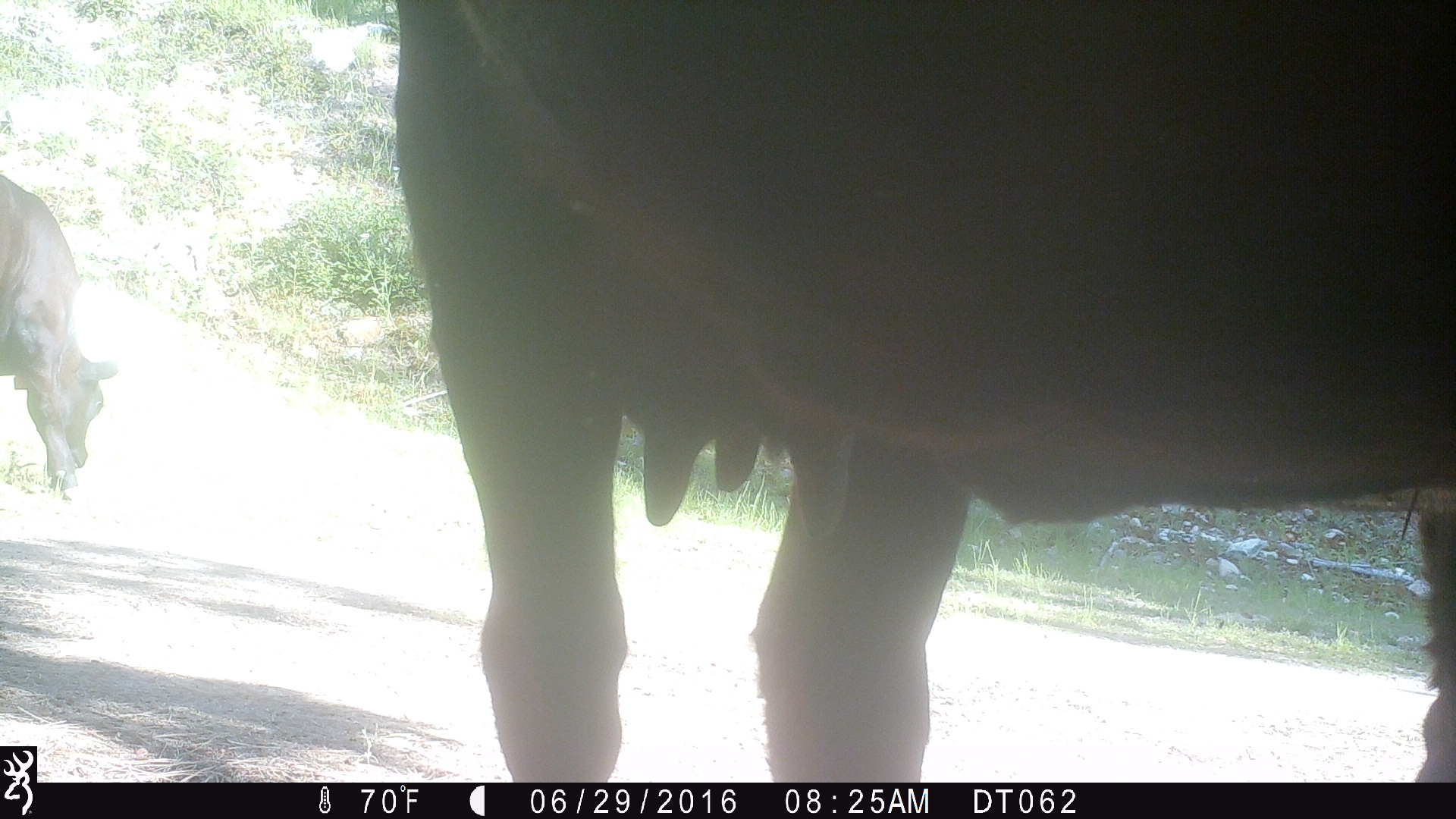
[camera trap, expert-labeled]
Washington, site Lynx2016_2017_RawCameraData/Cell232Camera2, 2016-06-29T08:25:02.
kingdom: Animalia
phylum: Chordata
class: Mammalia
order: Artiodactyla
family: Bovidae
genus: Bos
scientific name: Bos taurus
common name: domestic cattle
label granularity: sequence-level